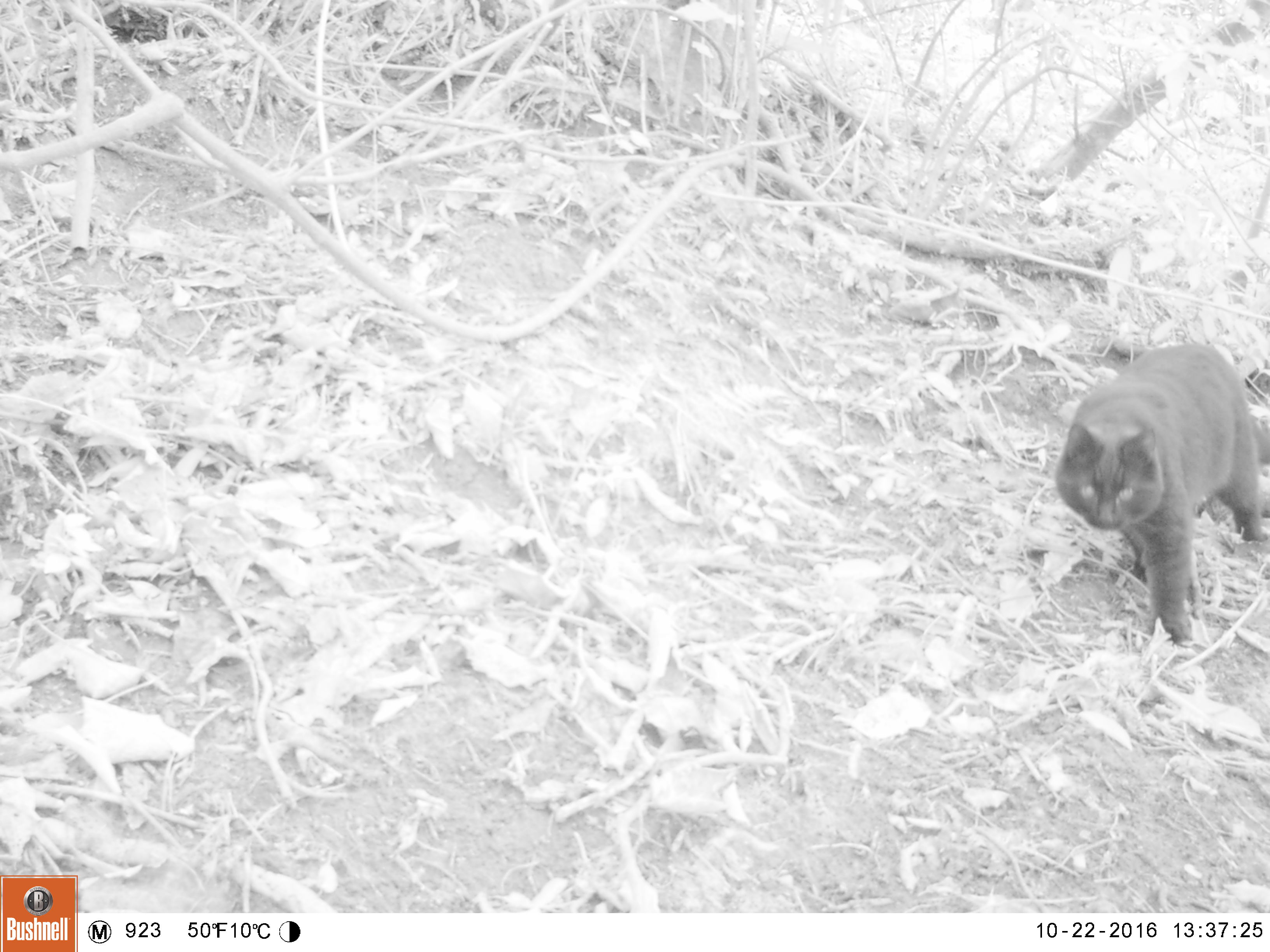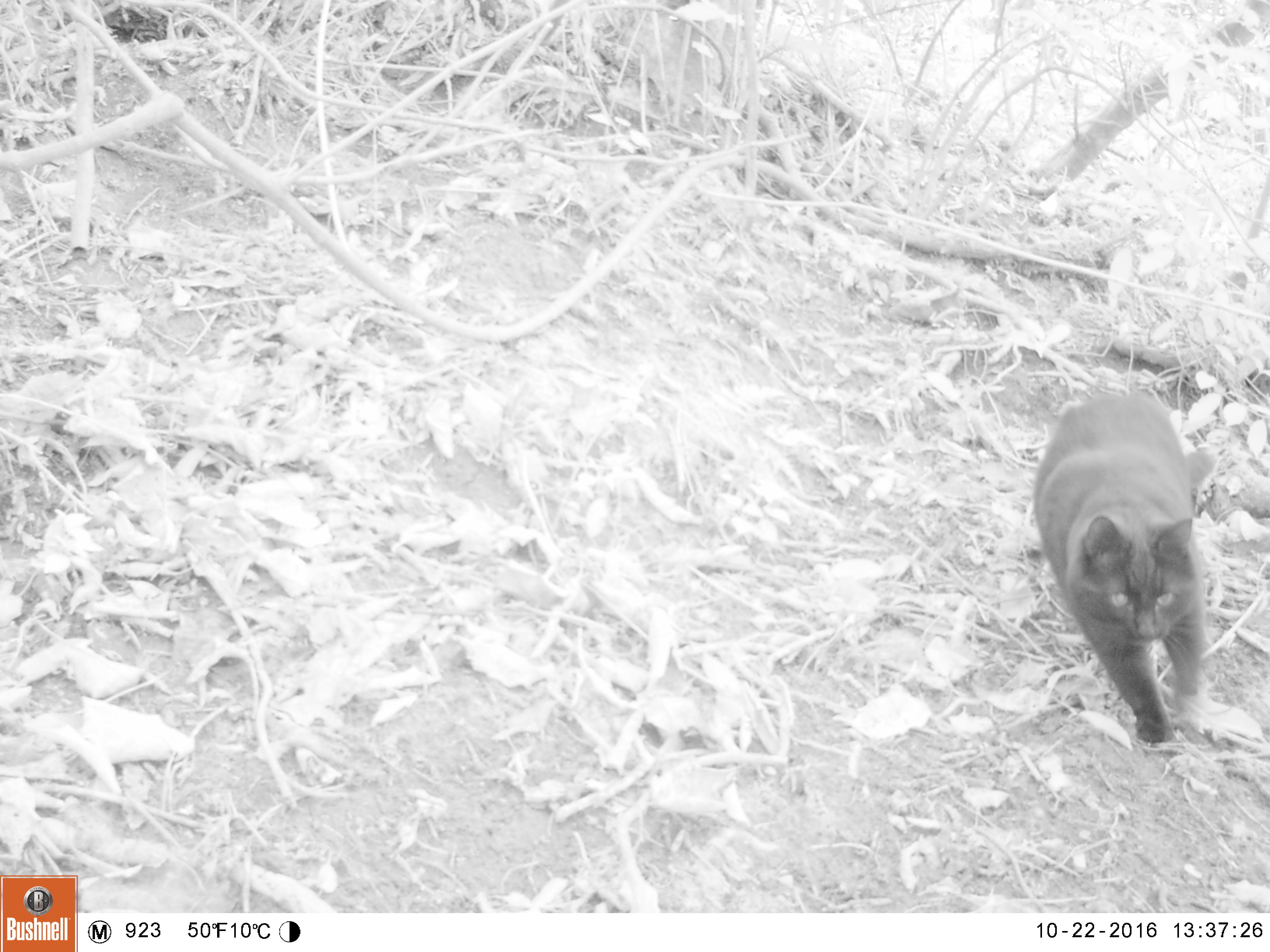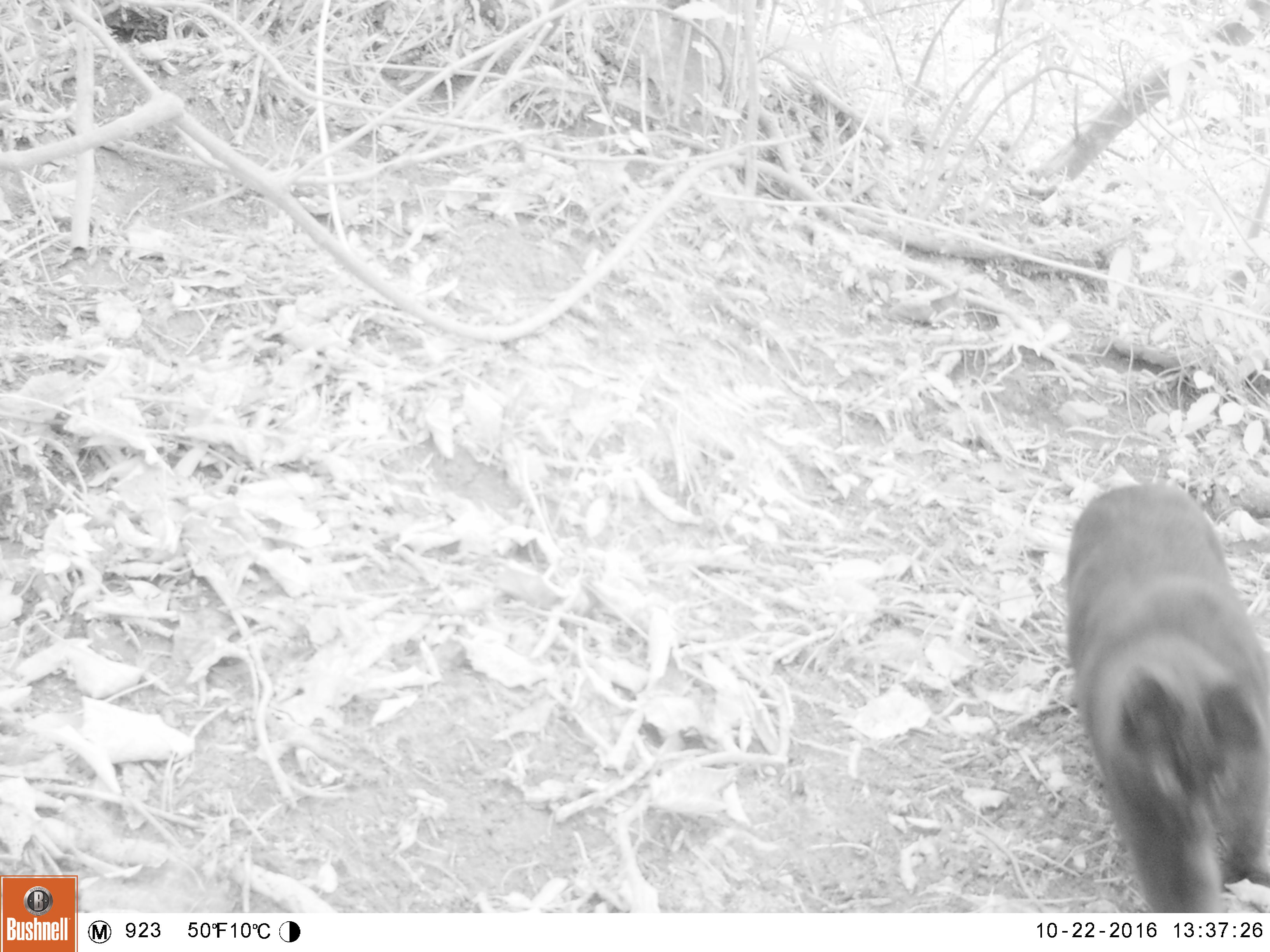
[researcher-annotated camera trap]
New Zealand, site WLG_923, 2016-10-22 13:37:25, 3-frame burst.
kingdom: Animalia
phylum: Chordata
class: Mammalia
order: Carnivora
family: Felidae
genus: Felis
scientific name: Felis catus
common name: domestic cat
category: cat